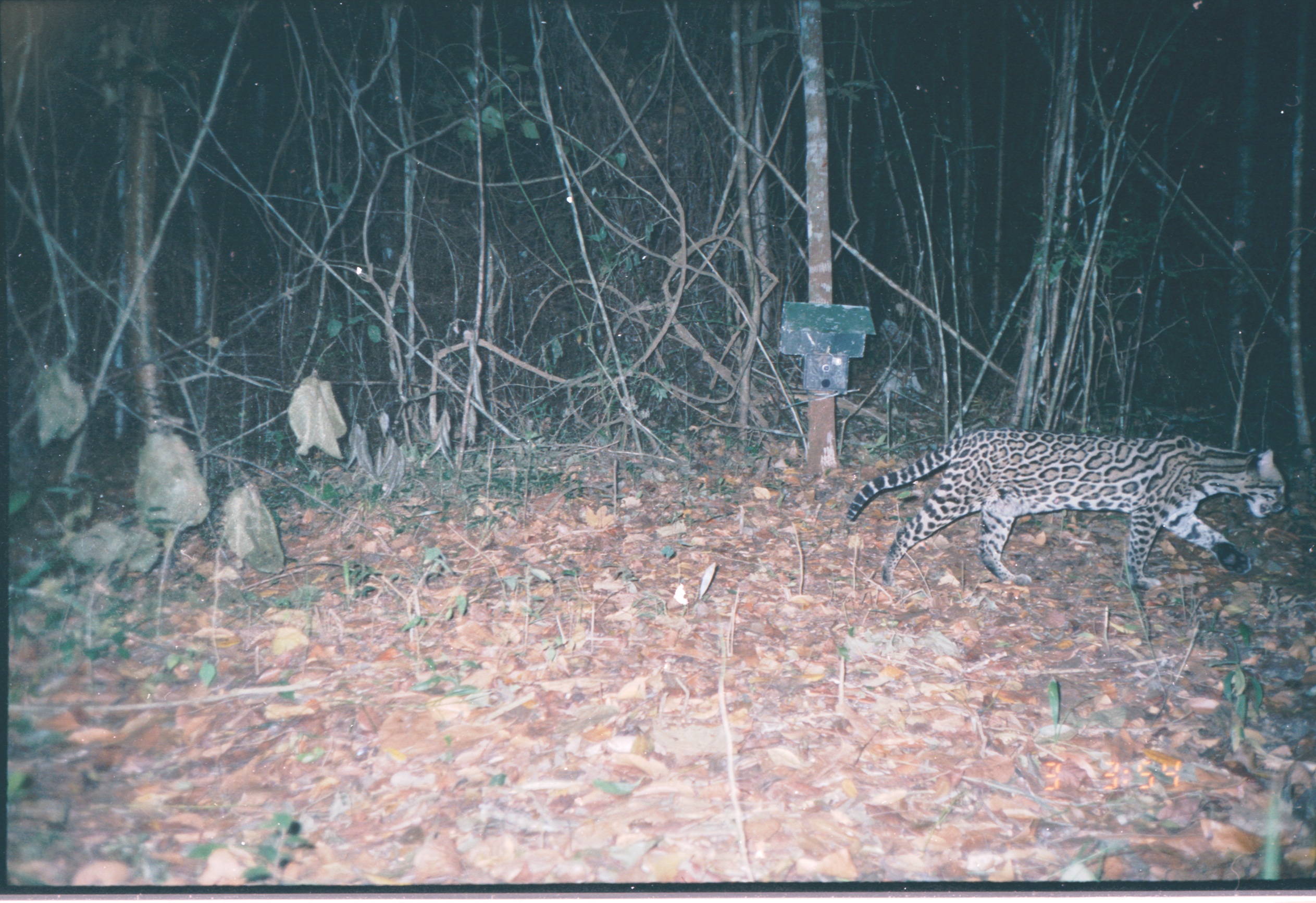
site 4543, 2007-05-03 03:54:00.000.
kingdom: Animalia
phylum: Chordata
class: Mammalia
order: Carnivora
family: Felidae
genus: Leopardus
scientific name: Leopardus pardalis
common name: ocelot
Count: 1.